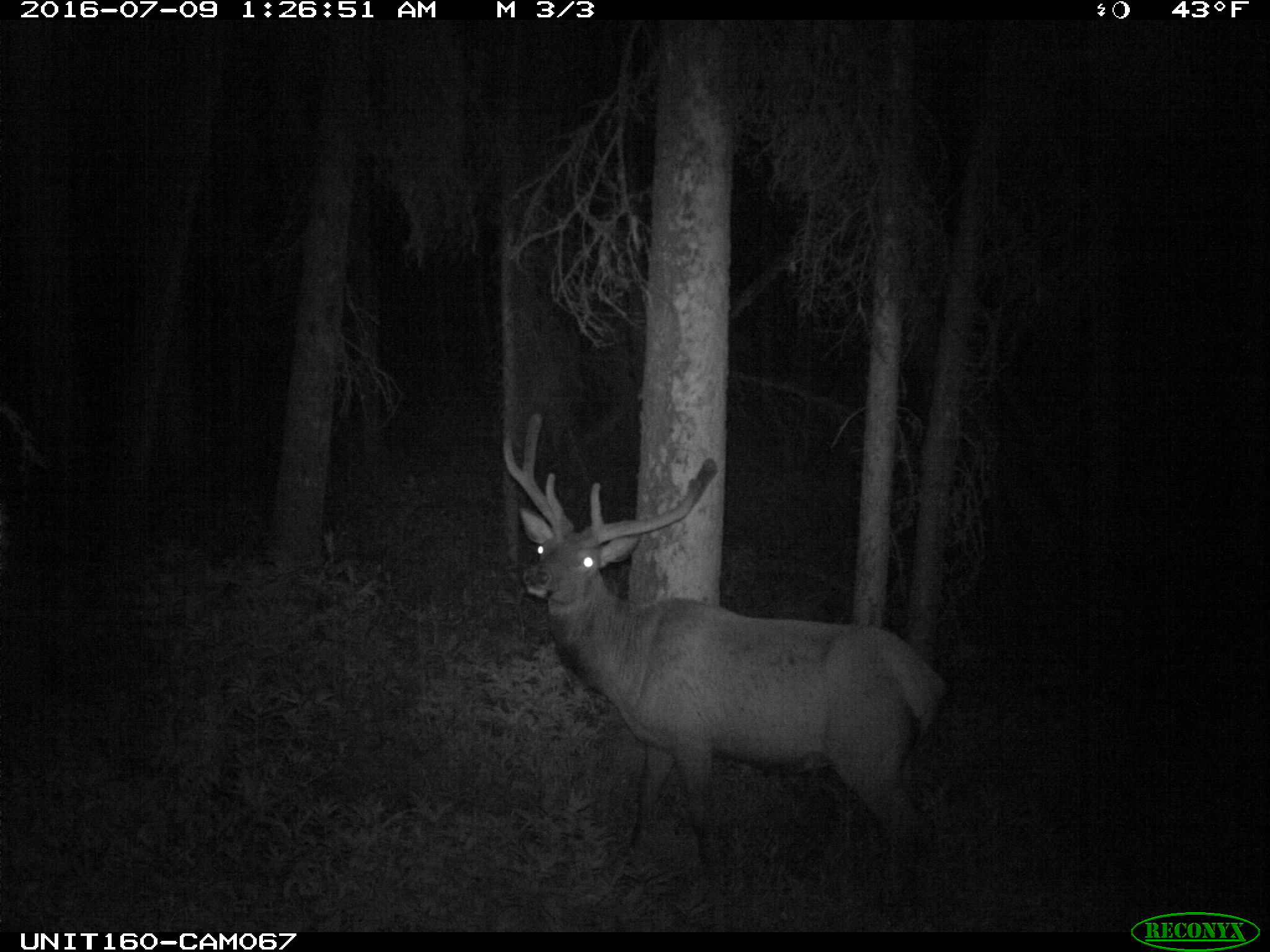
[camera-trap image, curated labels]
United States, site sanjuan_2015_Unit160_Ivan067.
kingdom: Animalia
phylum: Chordata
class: Mammalia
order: Artiodactyla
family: Cervidae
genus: Cervus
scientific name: Cervus elaphus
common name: red deer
Cervus elaphus (red deer).